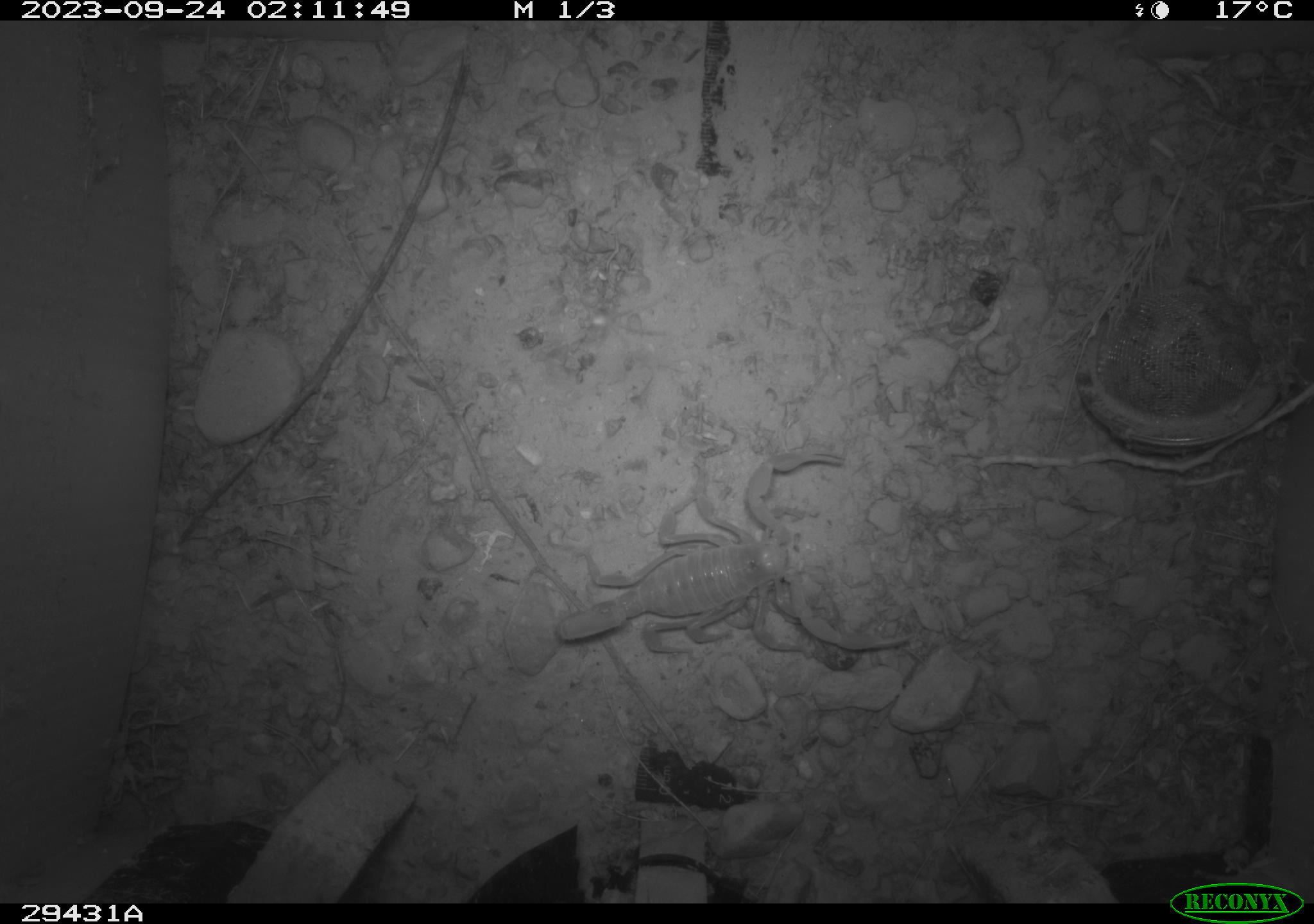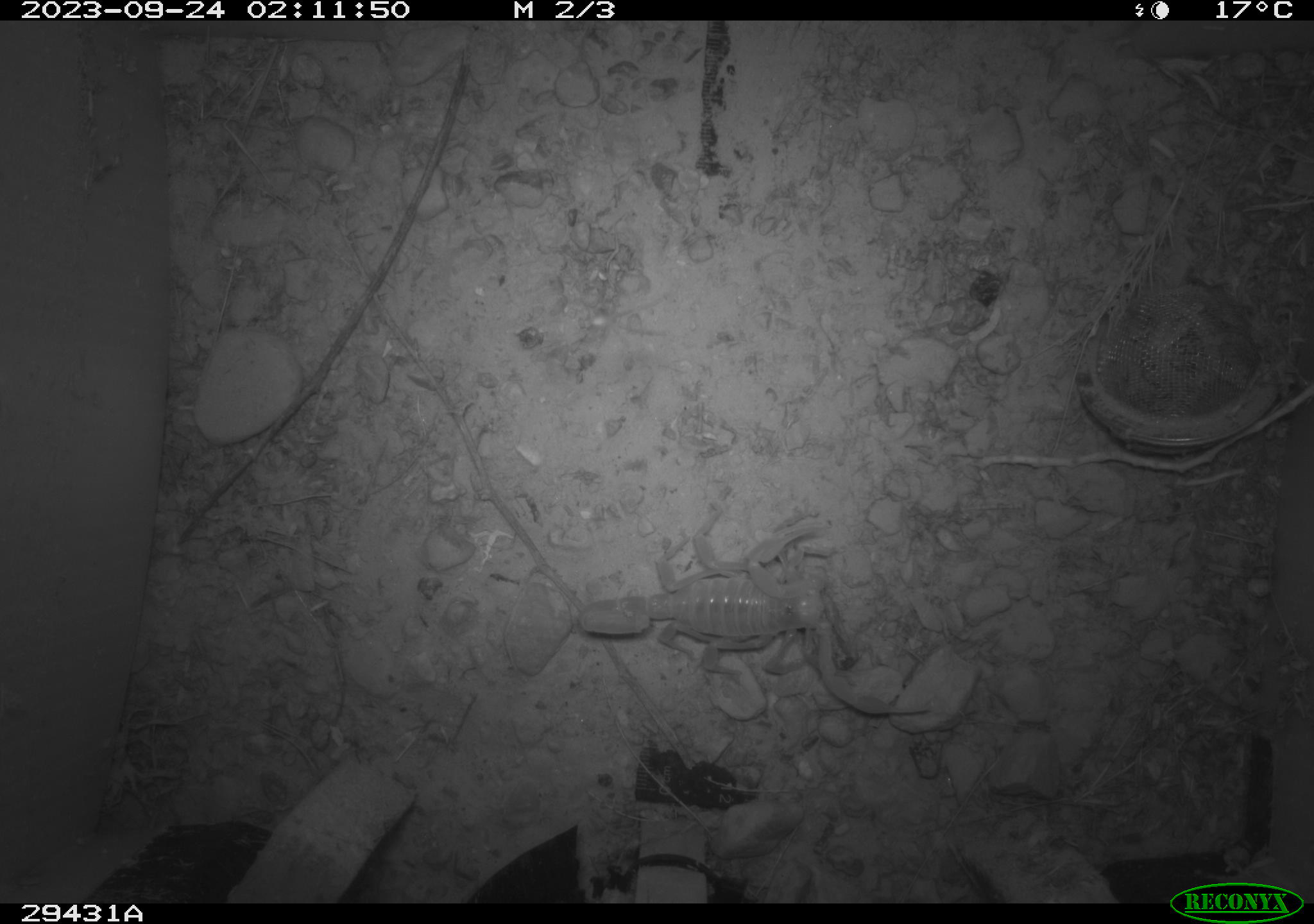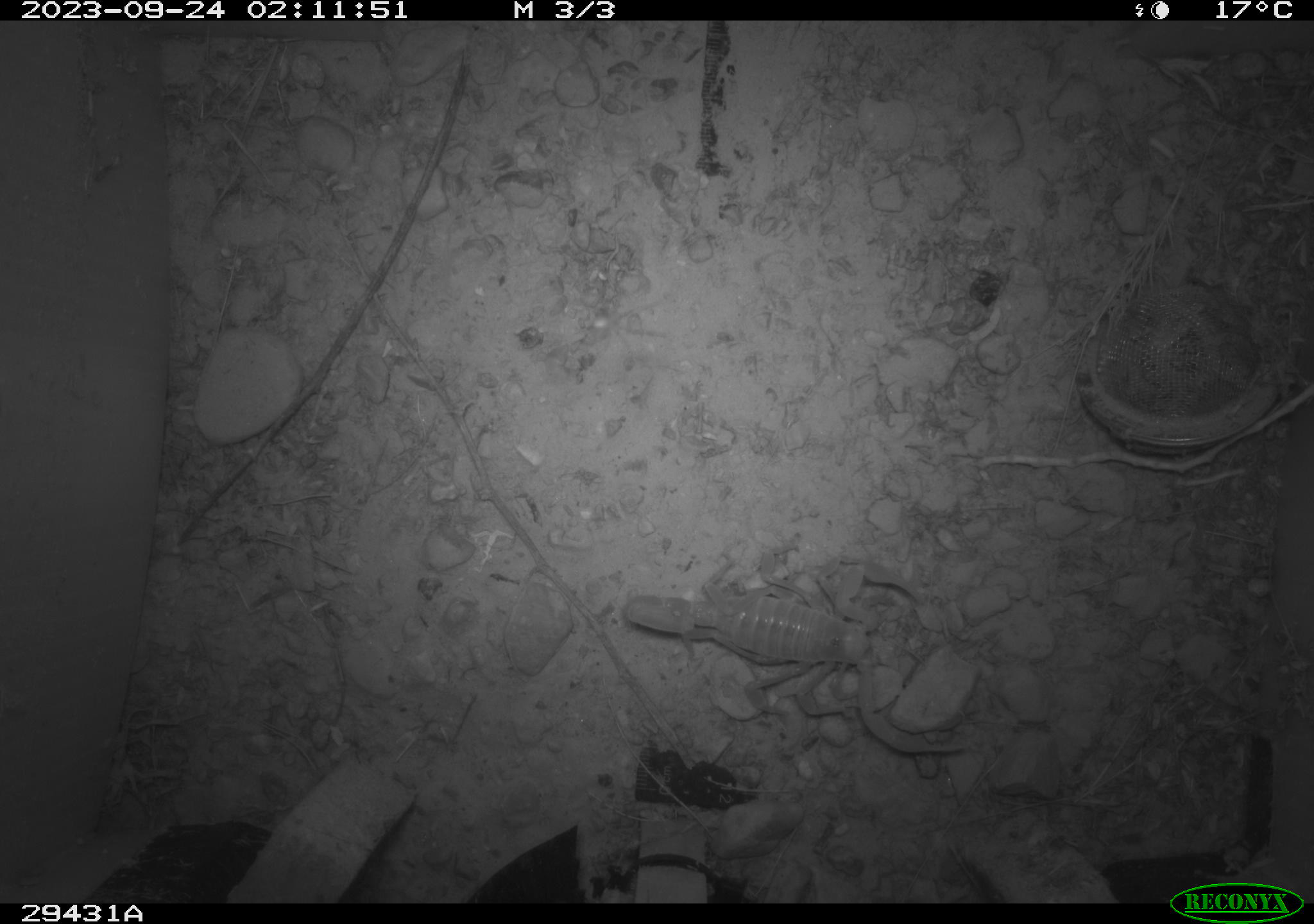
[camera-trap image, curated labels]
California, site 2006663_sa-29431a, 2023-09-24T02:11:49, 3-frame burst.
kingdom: Animalia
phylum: Arthropoda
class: Arachnida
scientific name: Arachnida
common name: arachnids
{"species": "arachnids (Arachnida)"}